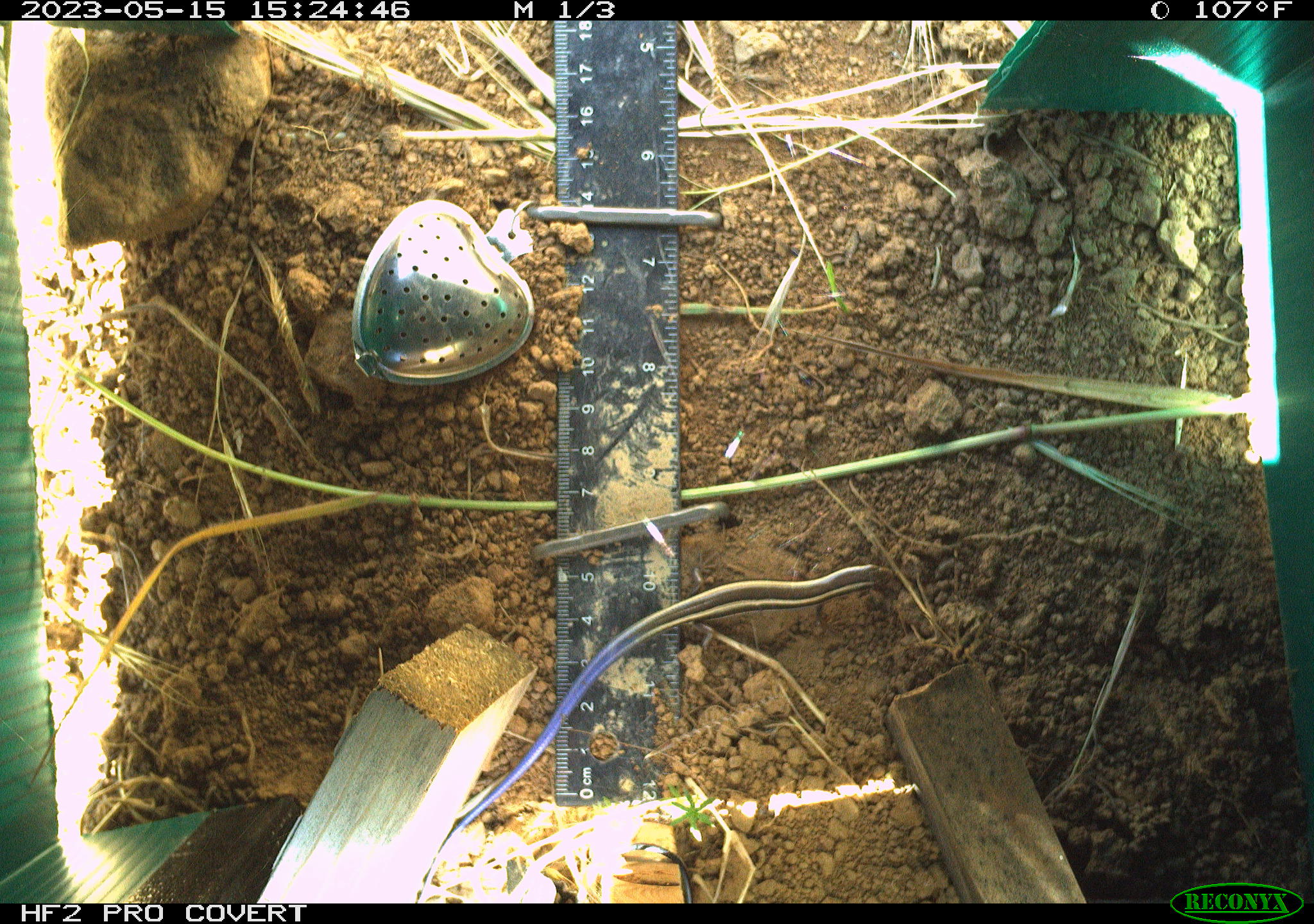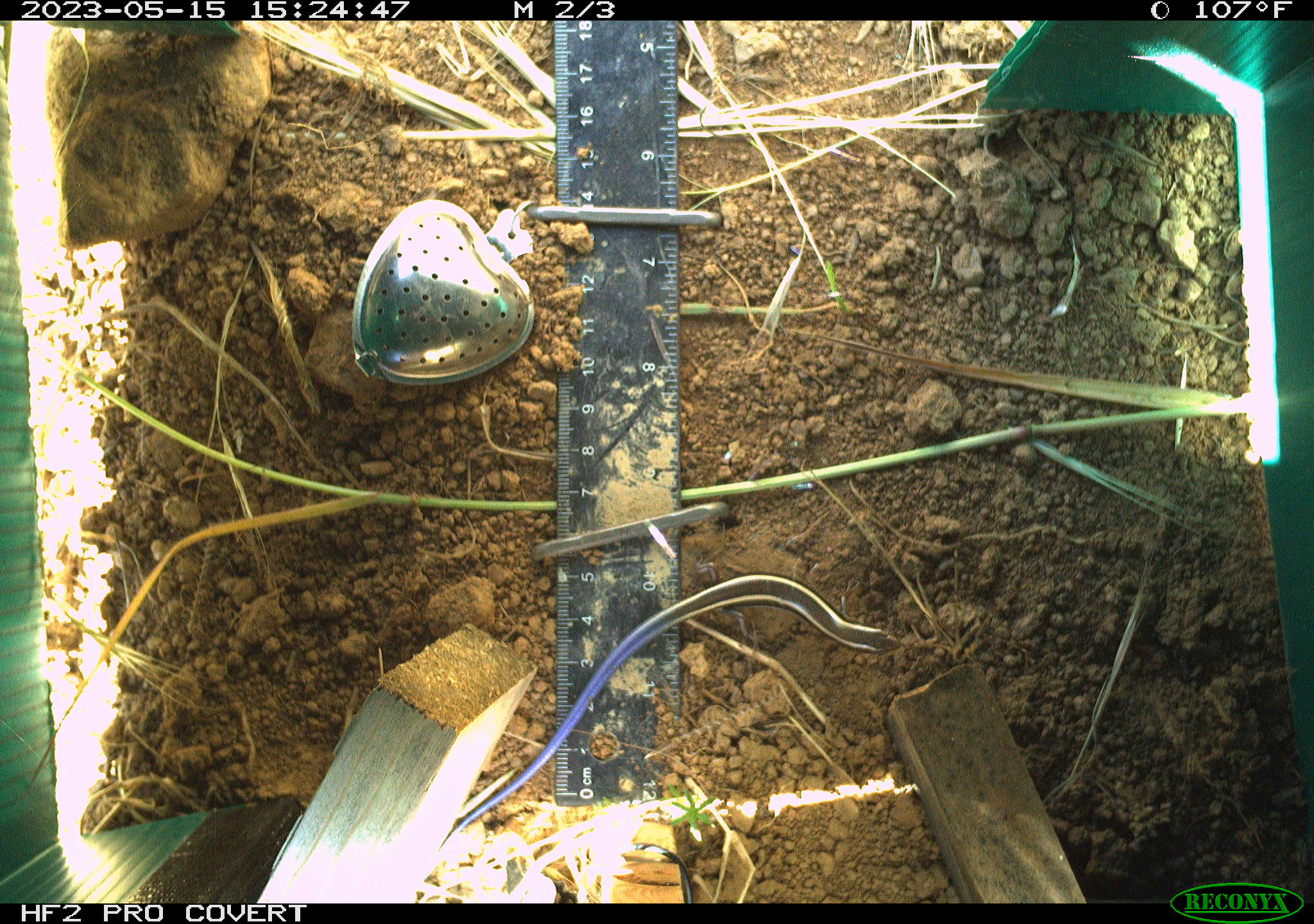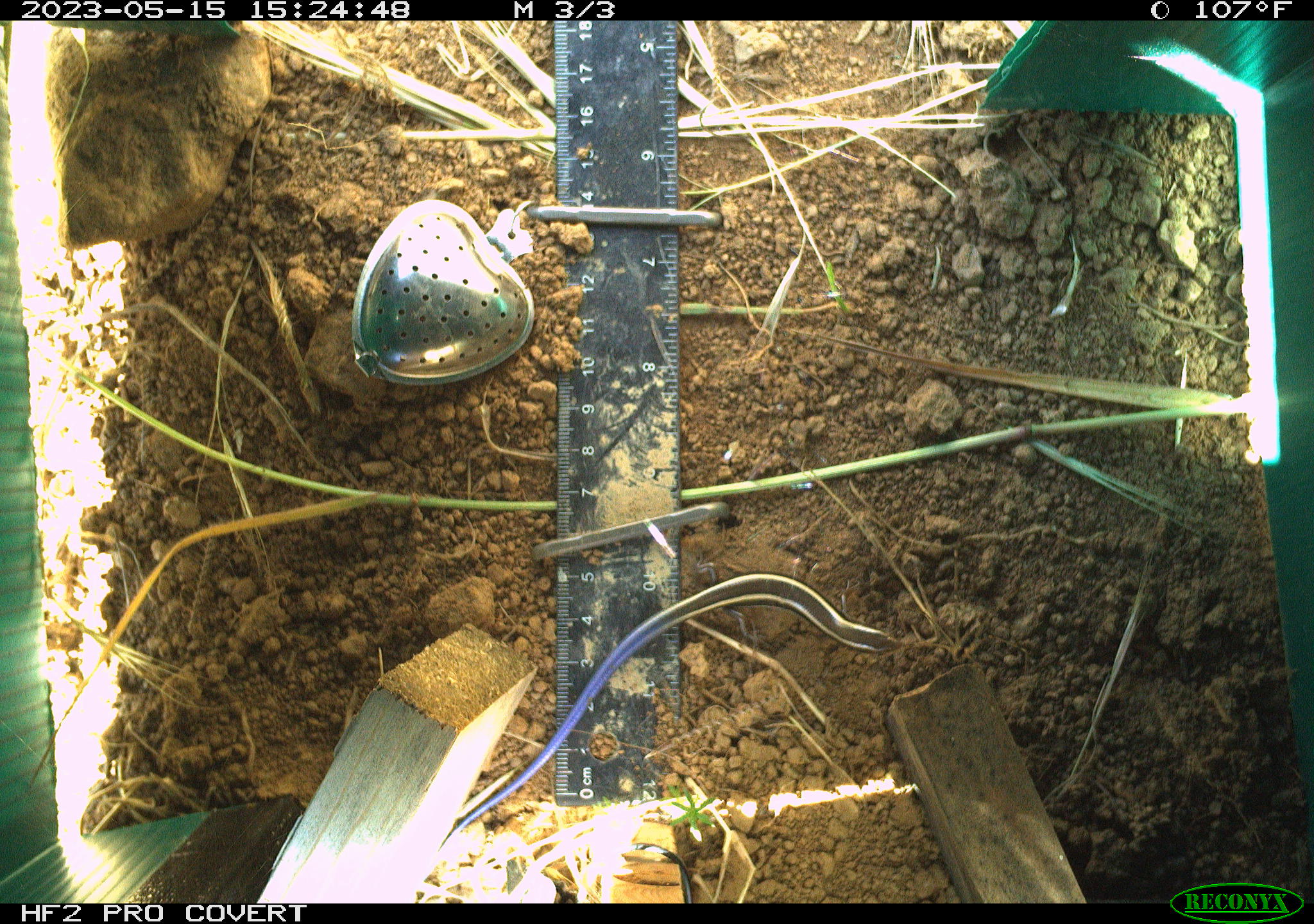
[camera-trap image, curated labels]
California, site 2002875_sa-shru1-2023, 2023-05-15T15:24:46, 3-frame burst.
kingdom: Animalia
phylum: Chordata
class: Reptilia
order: Squamata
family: Scincidae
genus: Plestiodon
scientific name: Plestiodon skiltonianus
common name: western skink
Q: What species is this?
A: Western skink (Plestiodon skiltonianus).